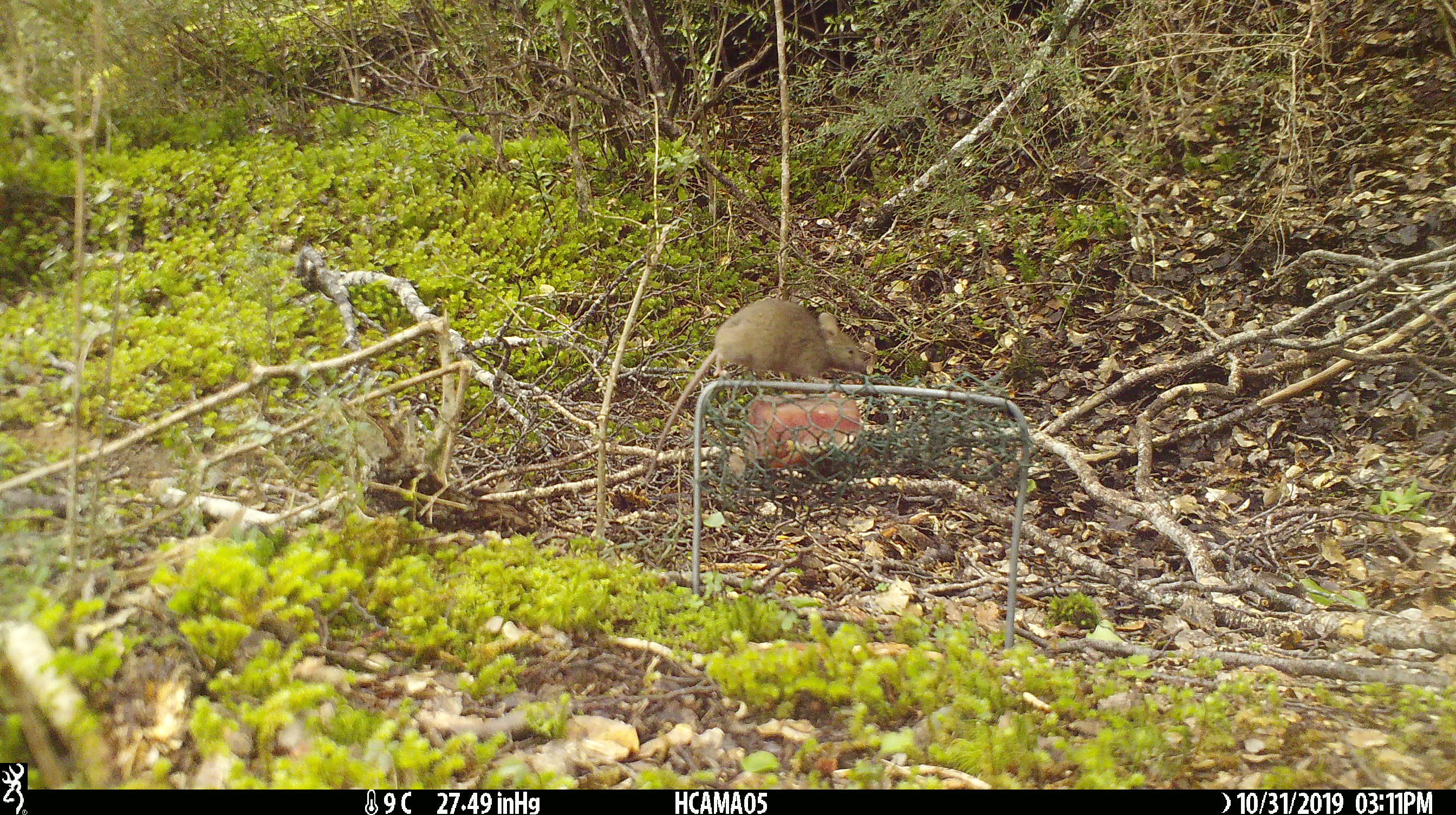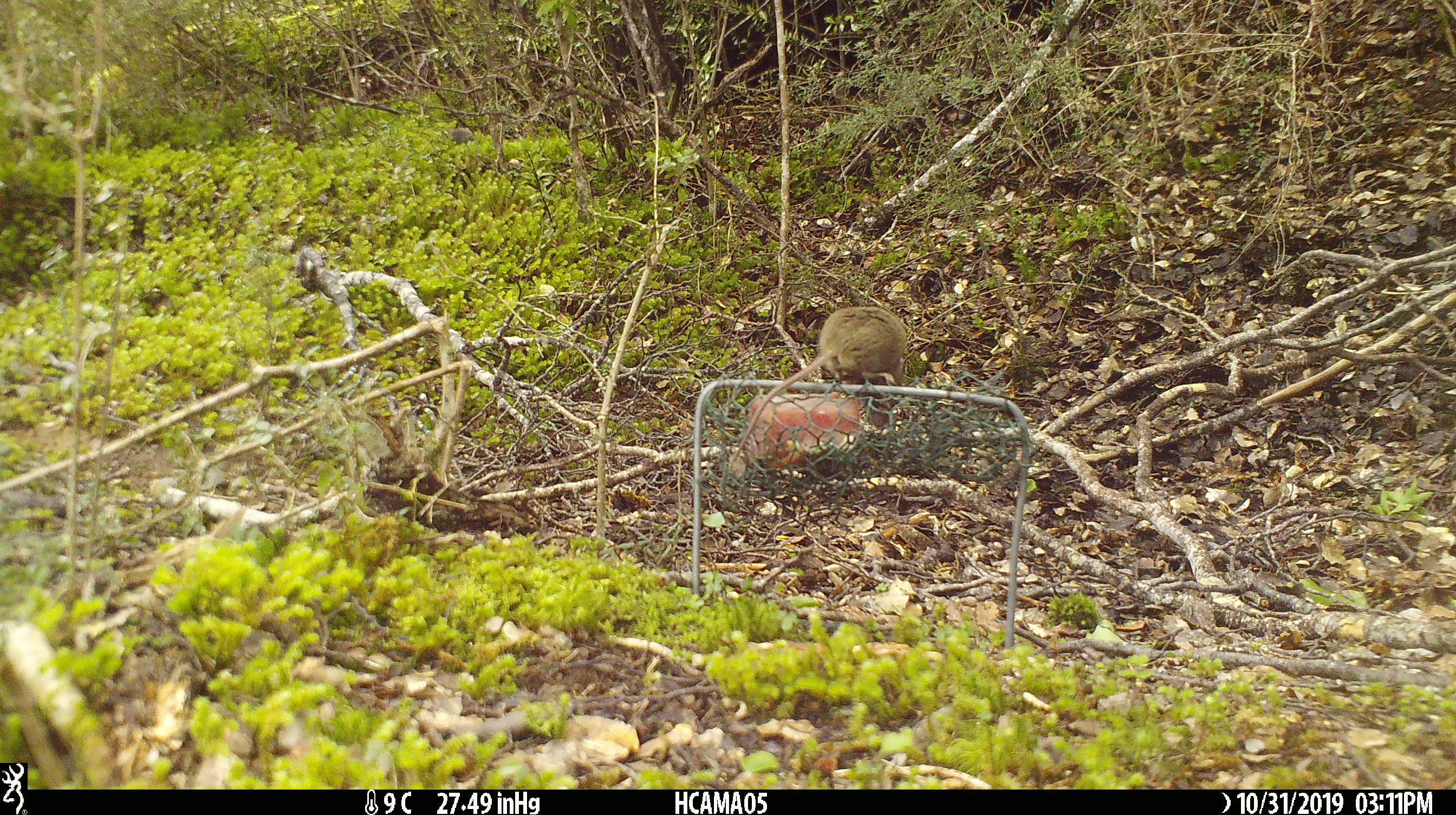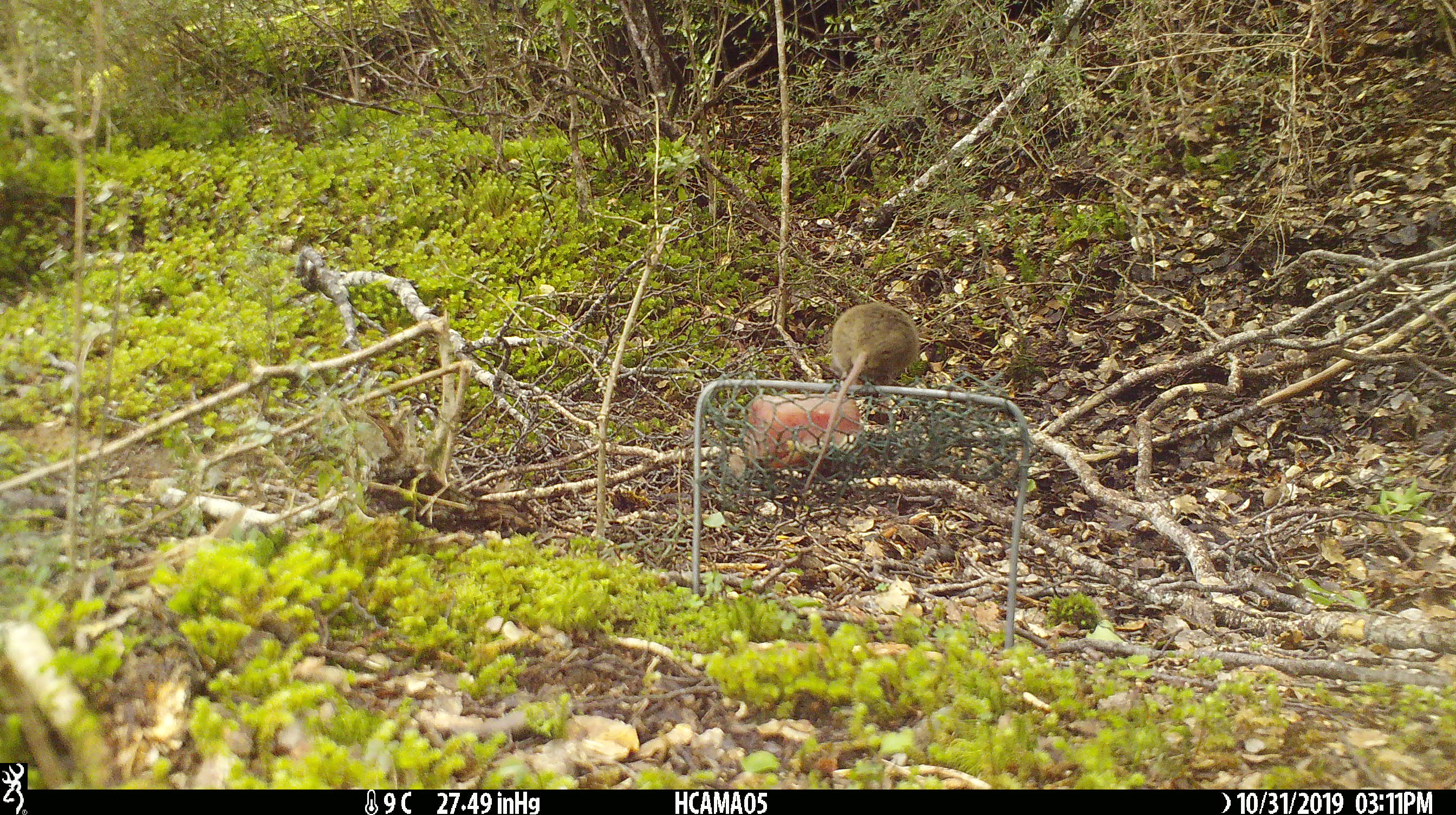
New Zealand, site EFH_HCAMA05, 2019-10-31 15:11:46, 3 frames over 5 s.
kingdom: Animalia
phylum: Chordata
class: Mammalia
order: Rodentia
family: Muridae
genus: Mus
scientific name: Mus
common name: mouse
Mouse (Mus).